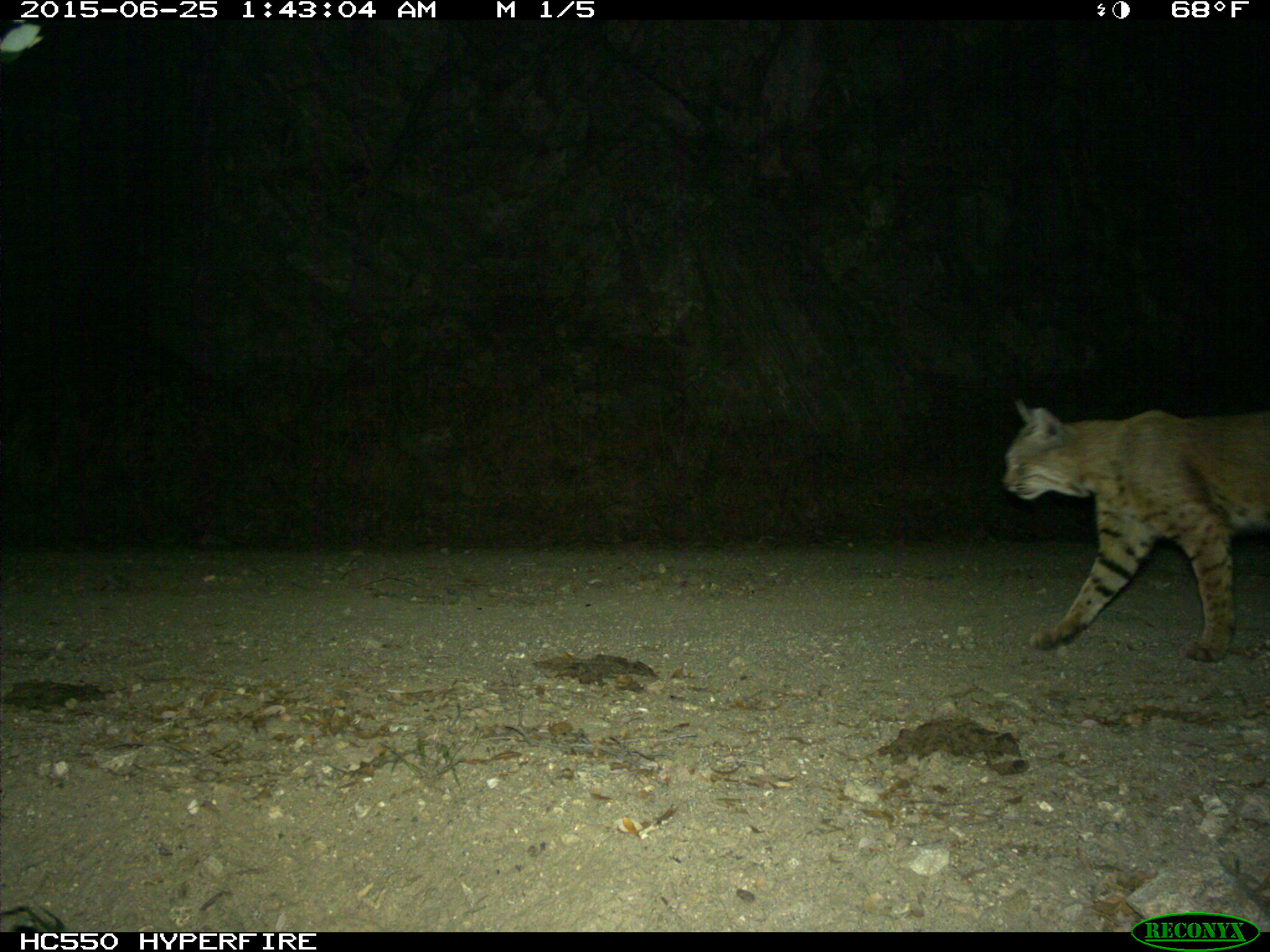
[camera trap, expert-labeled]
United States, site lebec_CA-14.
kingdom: Animalia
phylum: Chordata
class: Mammalia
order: Carnivora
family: Felidae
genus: Lynx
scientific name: Lynx rufus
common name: bobcat